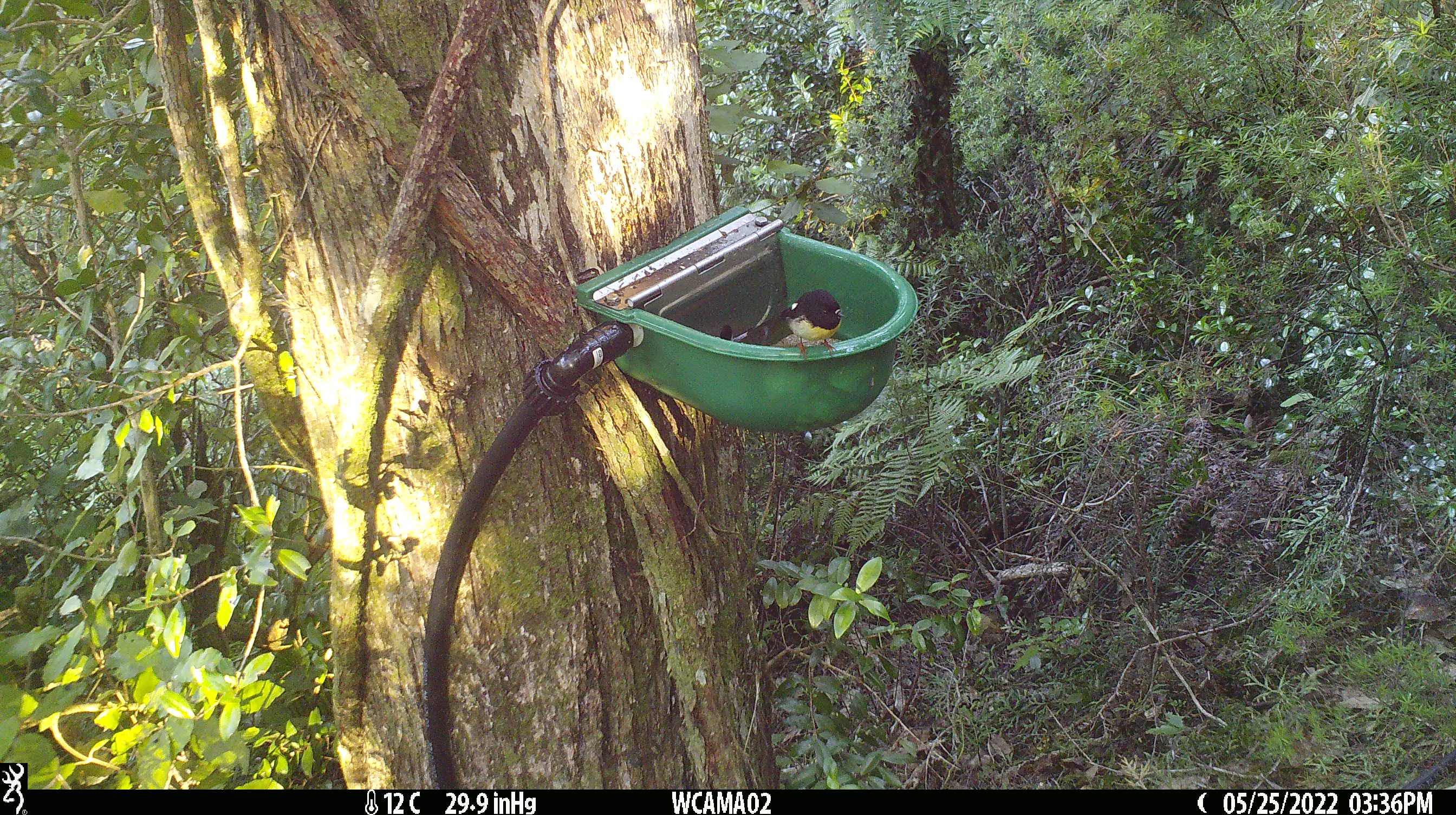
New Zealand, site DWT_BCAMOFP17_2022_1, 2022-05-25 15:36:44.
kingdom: Animalia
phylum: Chordata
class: Aves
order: Passeriformes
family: Petroicidae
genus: Petroica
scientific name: Petroica macrocephala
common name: tomtit